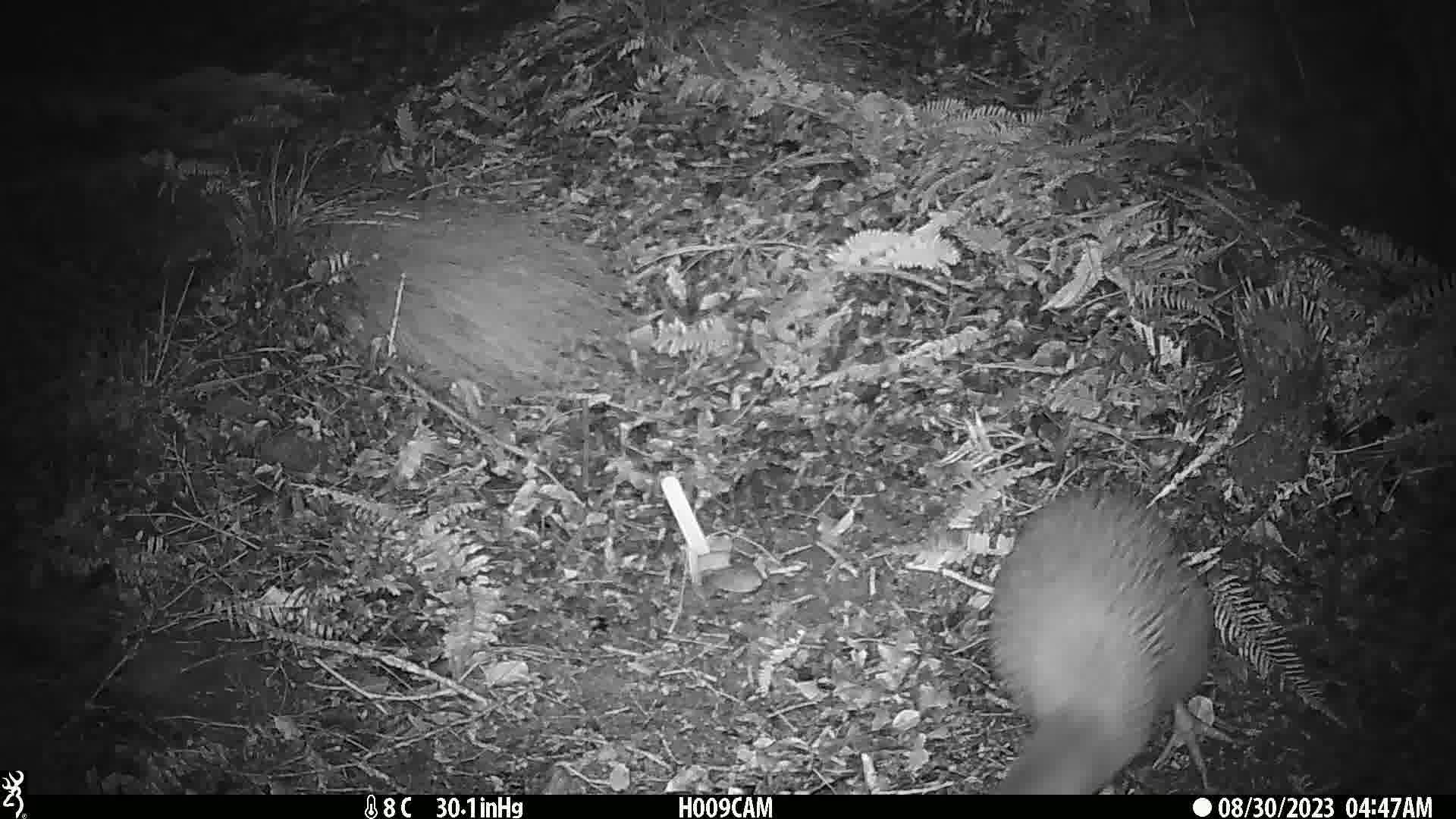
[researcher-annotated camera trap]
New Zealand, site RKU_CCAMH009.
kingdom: Animalia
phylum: Chordata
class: Aves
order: Apterygiformes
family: Apterygidae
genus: Apteryx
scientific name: Apteryx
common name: kiwi